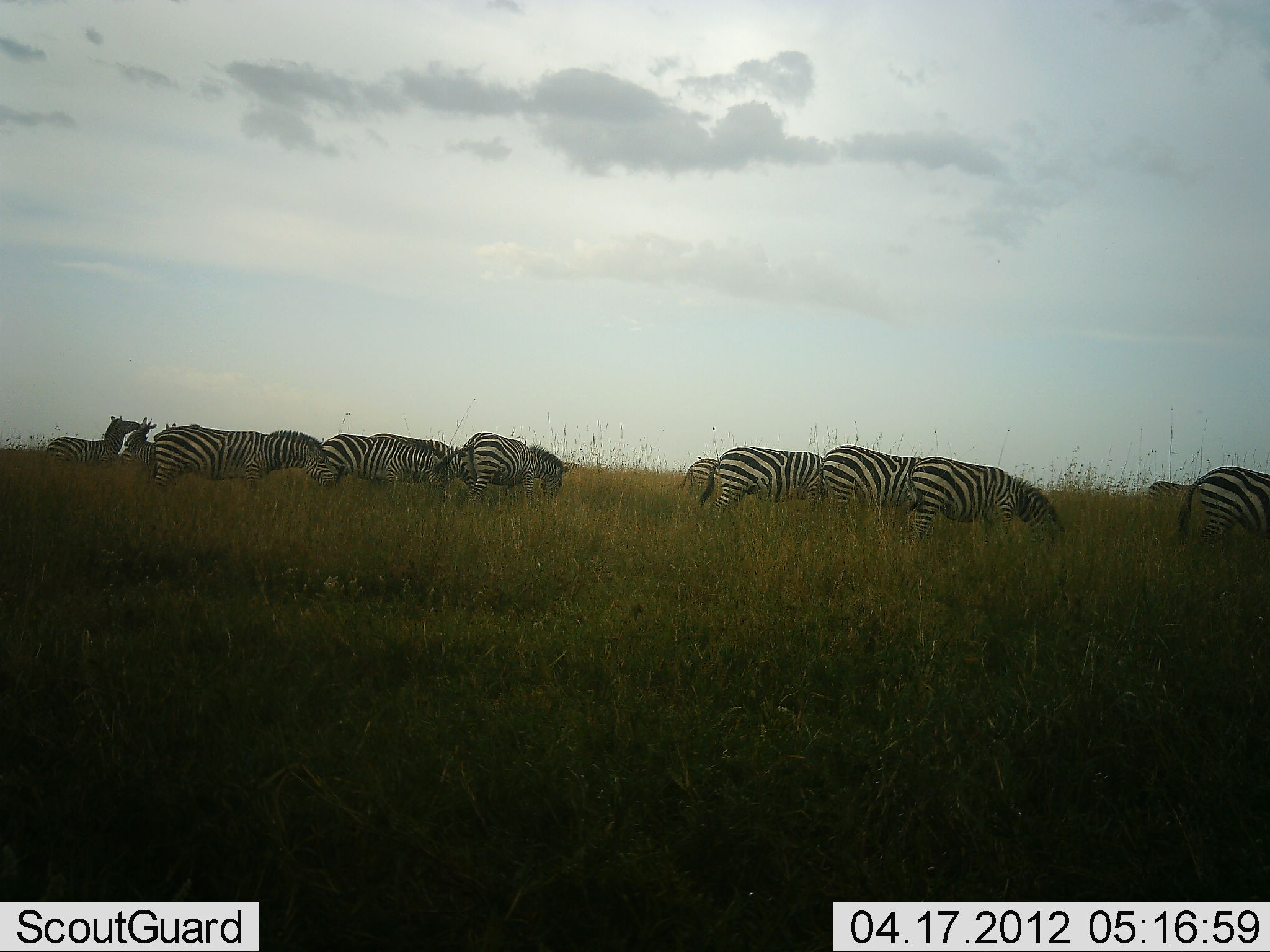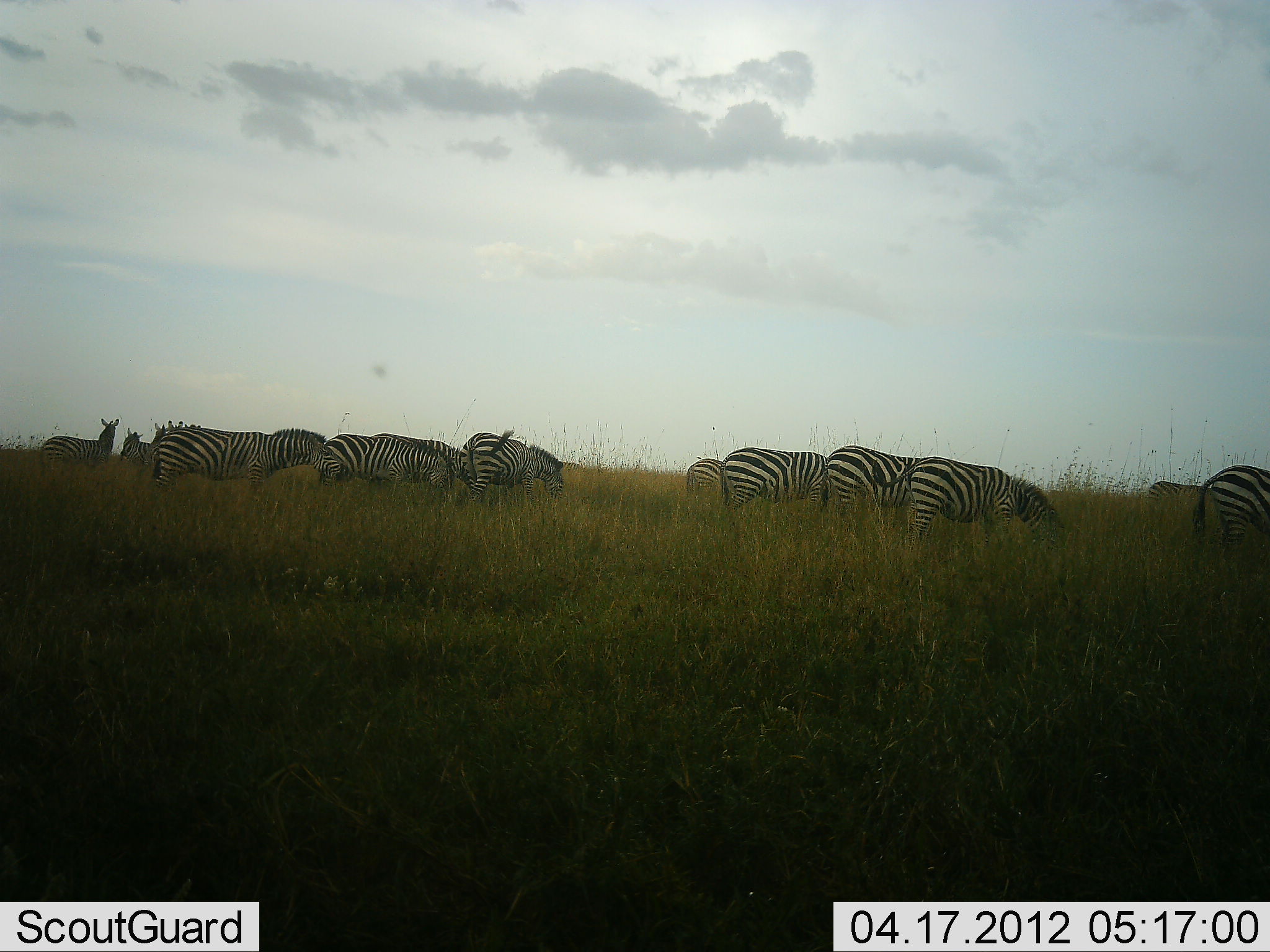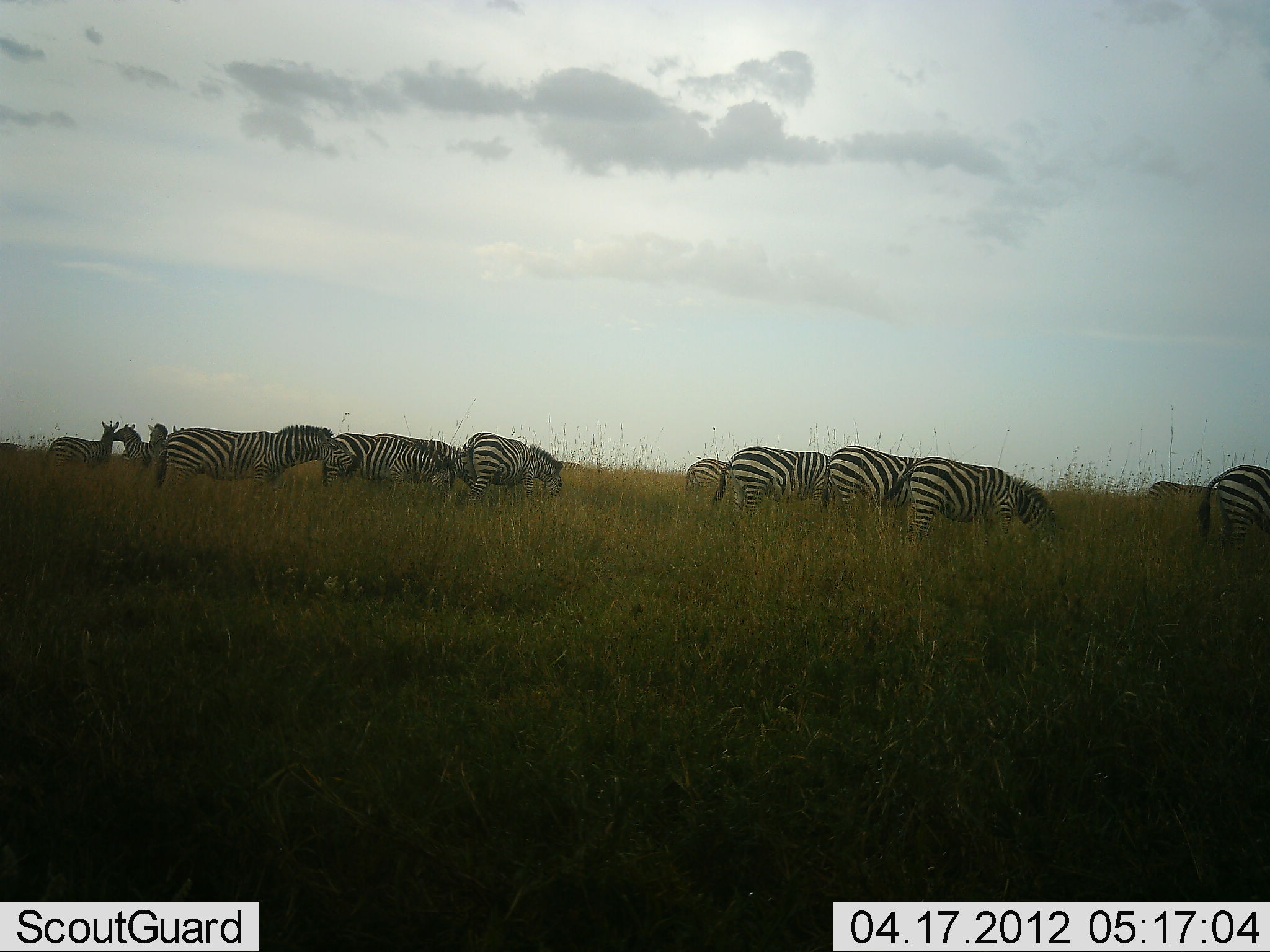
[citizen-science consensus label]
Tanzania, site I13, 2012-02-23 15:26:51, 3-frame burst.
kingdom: Animalia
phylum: Chordata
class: Mammalia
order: Perissodactyla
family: Equidae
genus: Equus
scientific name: Equus quagga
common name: plains zebra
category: zebra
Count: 11-50.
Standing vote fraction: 69%.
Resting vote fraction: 0%.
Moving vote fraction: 19%.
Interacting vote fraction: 31%.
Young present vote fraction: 0%.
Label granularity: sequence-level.